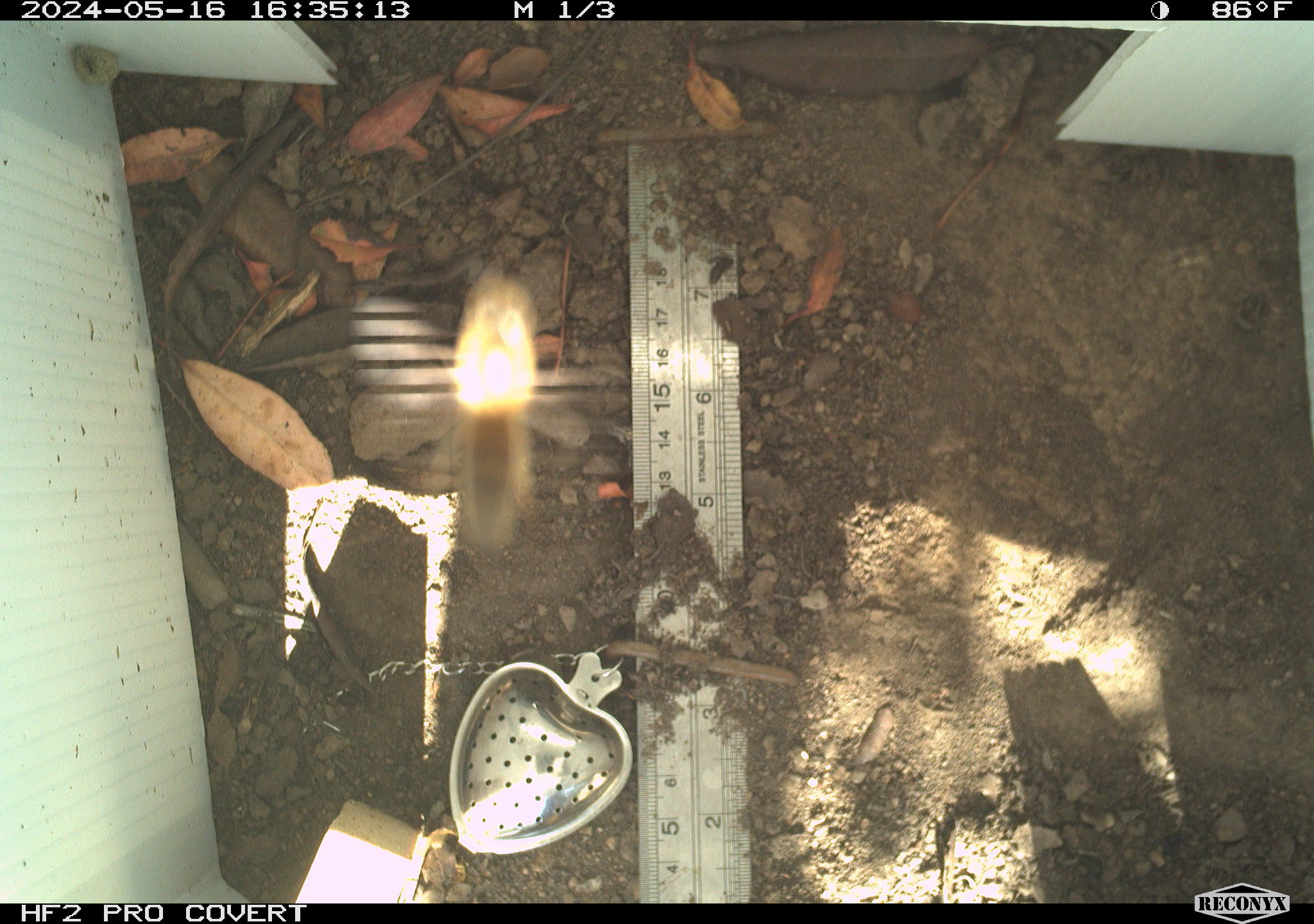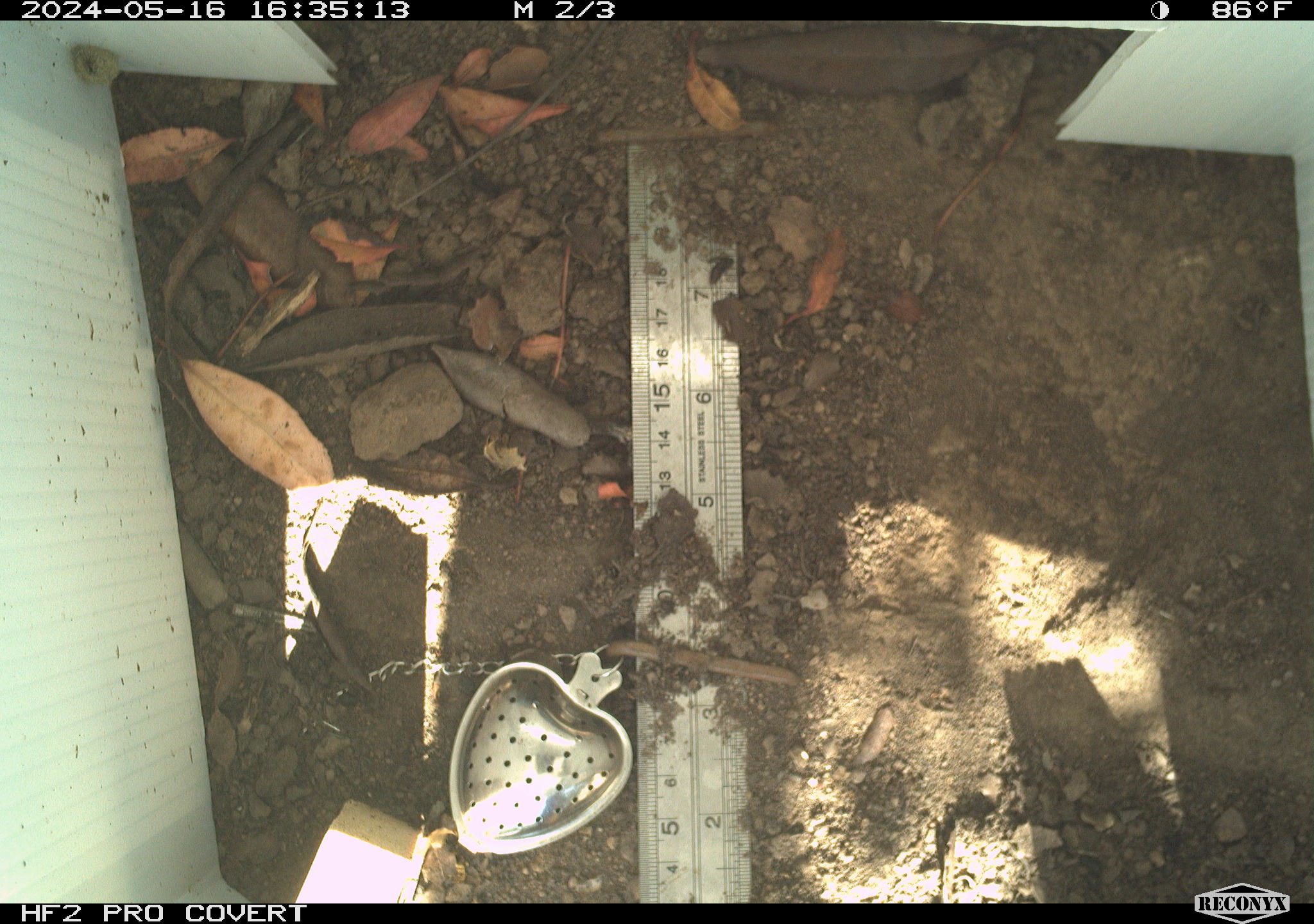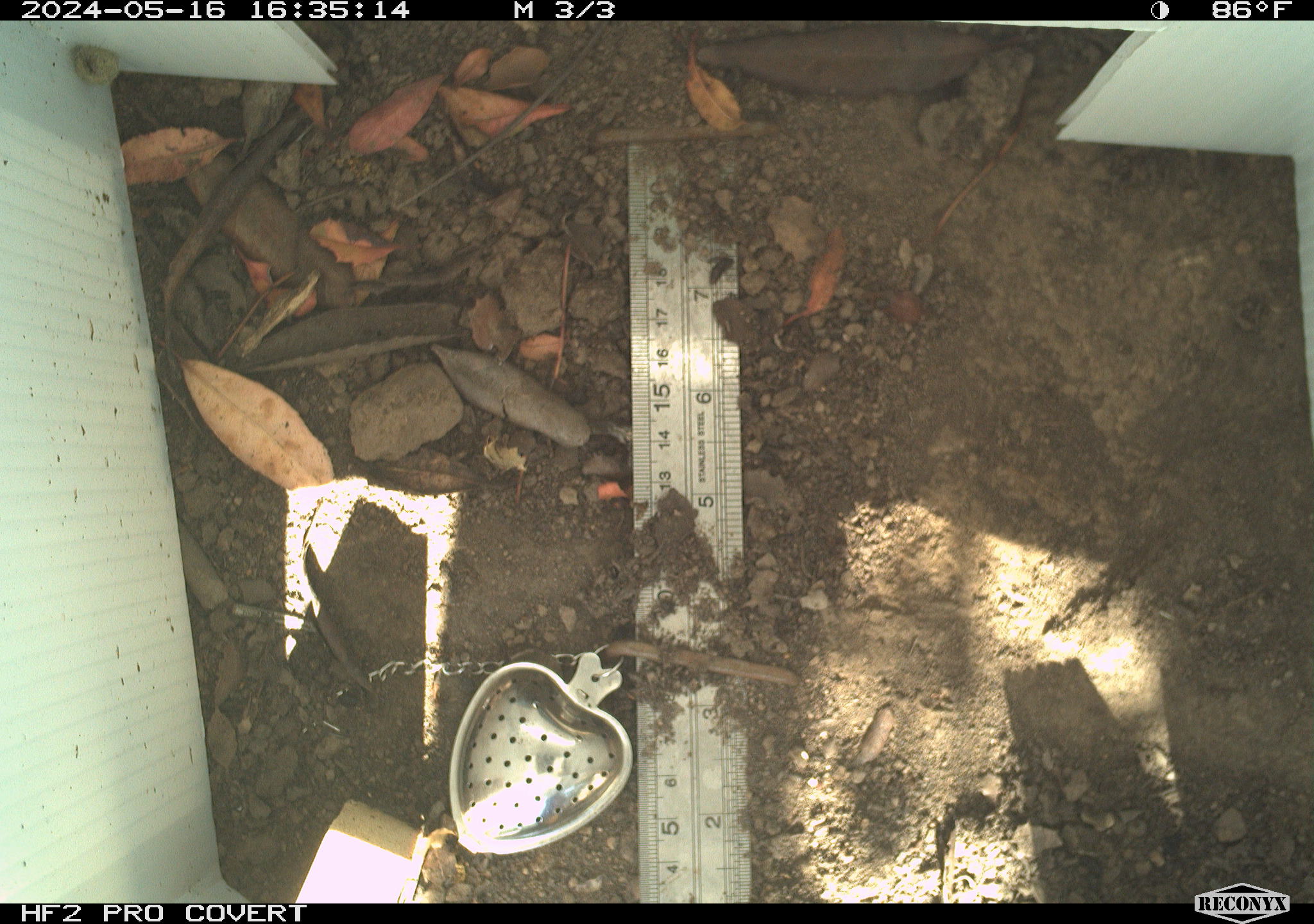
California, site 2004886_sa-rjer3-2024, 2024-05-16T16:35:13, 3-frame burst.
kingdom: Animalia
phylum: Arthropoda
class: Insecta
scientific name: Insecta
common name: insect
Insect (Insecta).